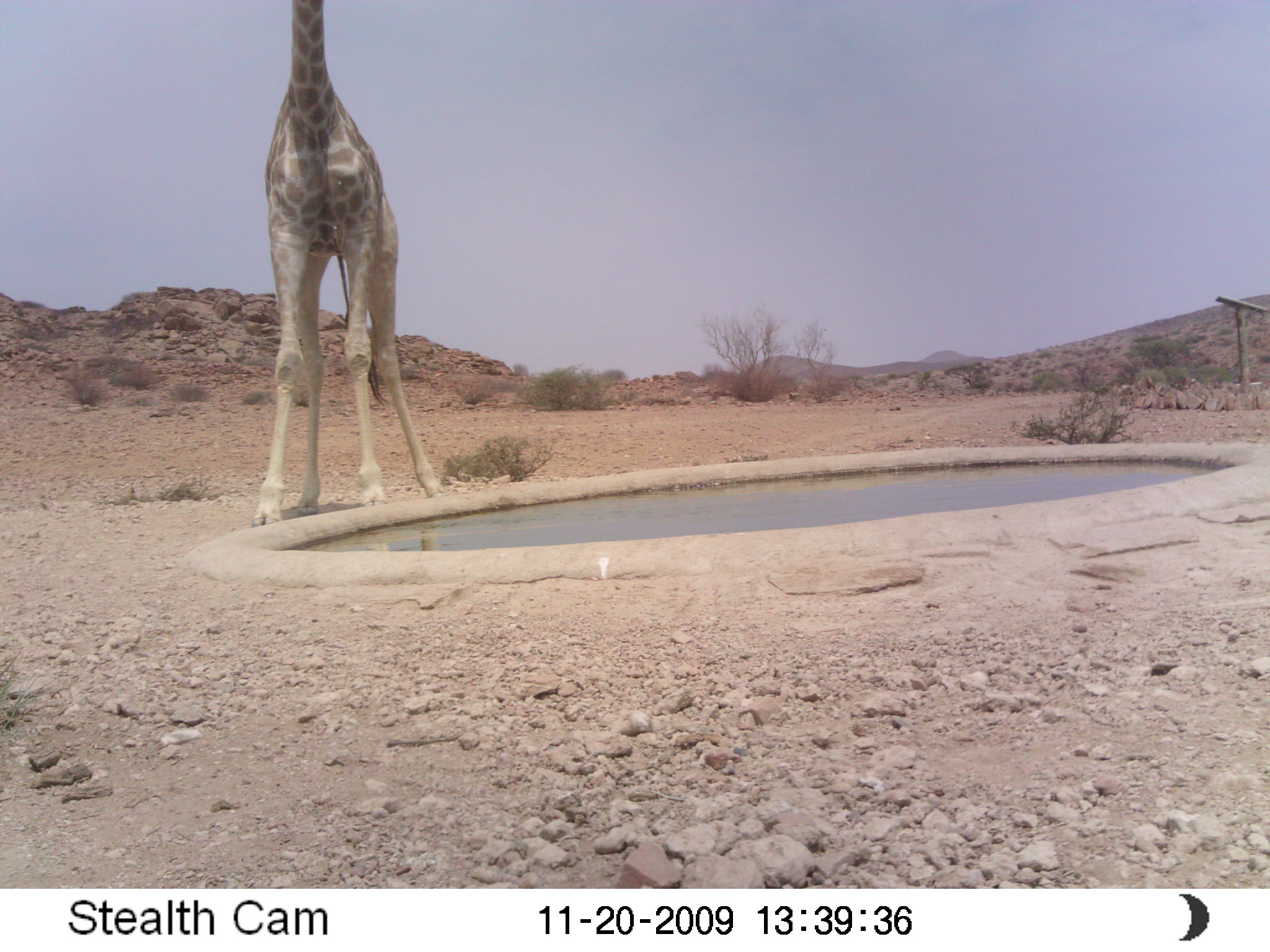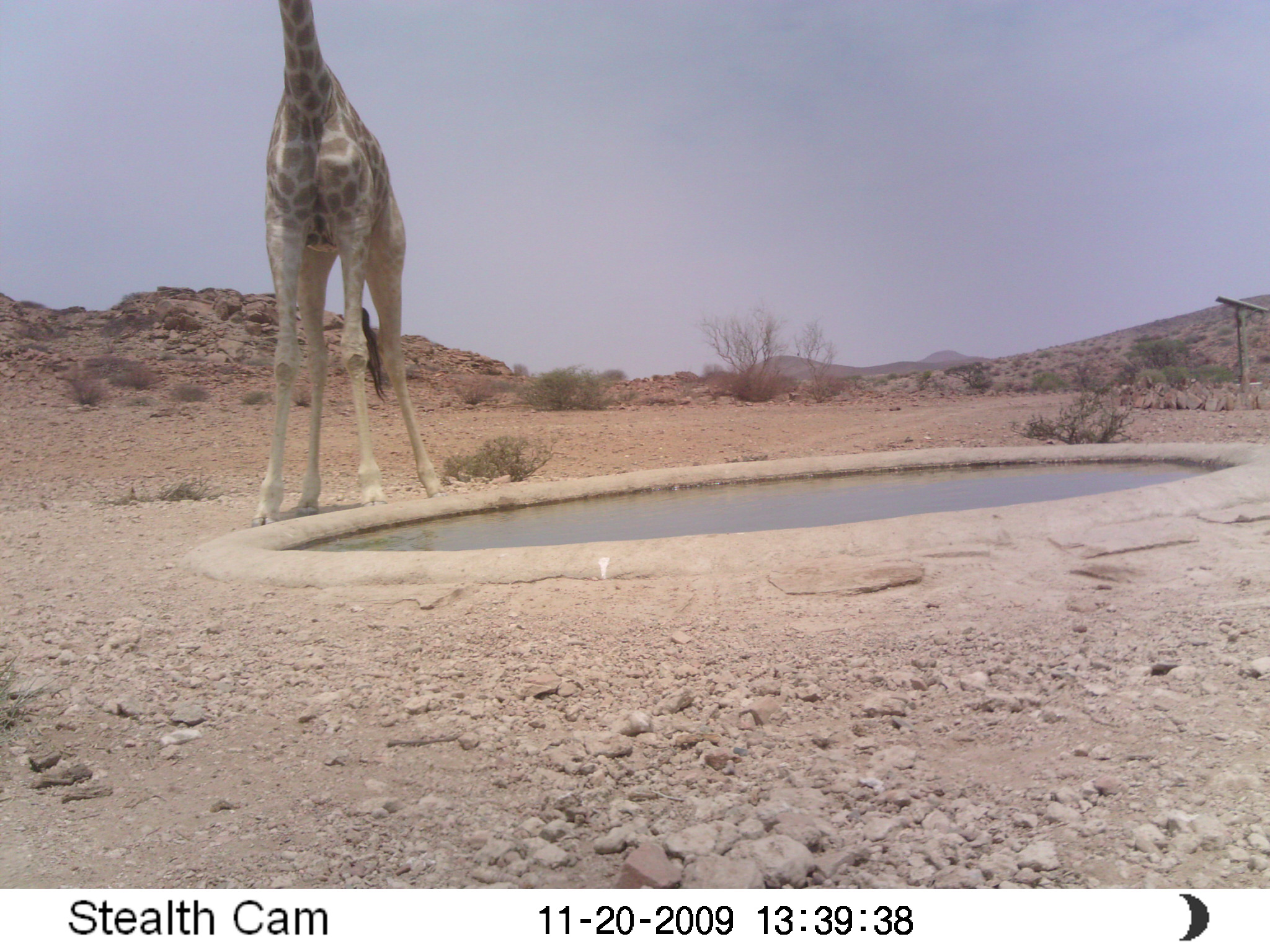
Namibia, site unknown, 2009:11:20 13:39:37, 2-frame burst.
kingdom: Animalia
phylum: Chordata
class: Mammalia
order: Artiodactyla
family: Giraffidae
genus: Giraffa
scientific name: Giraffa camelopardalis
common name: giraffe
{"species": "Giraffa camelopardalis (giraffe)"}